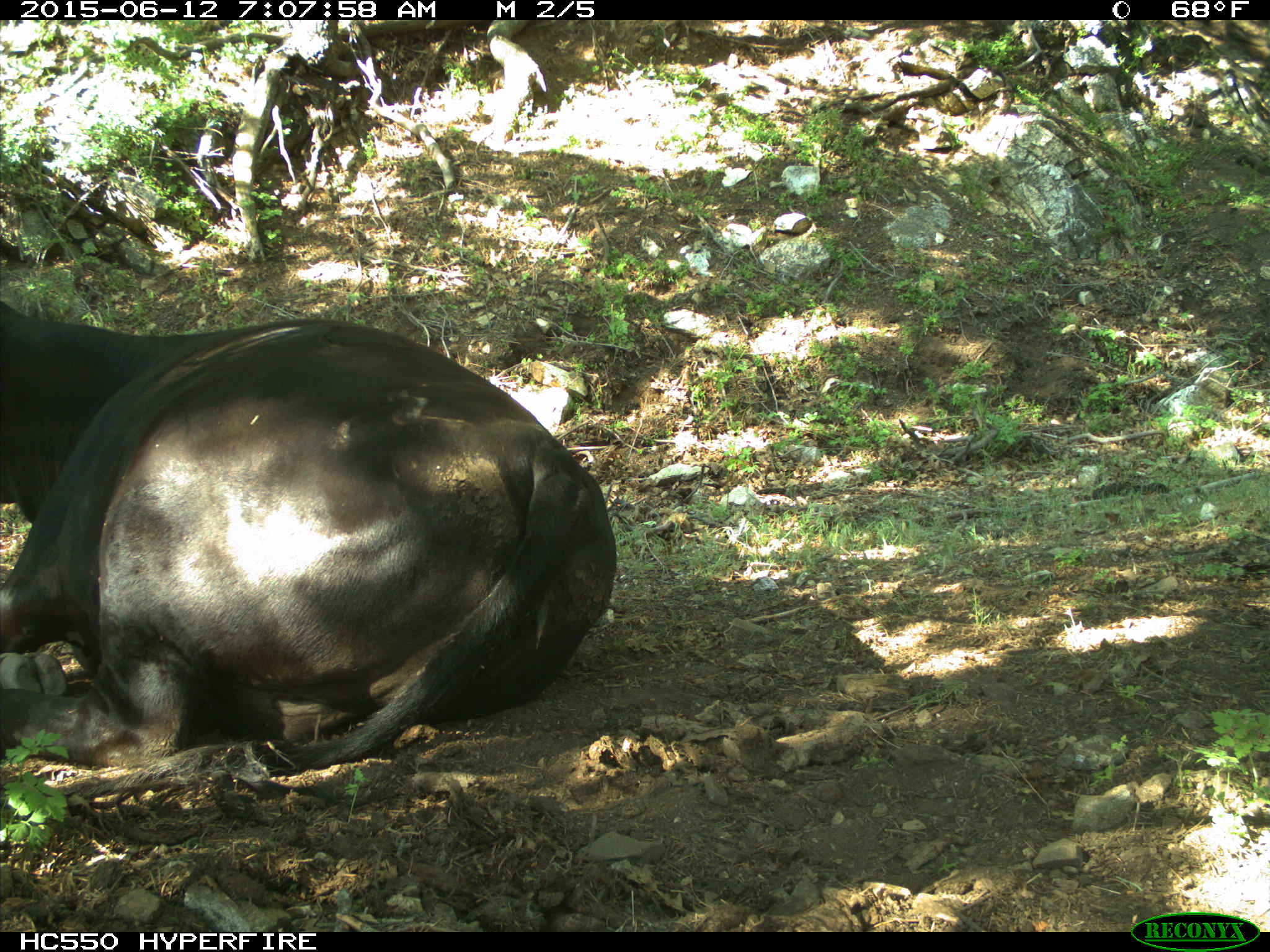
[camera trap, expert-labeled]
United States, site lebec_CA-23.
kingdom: Animalia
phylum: Chordata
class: Mammalia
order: Artiodactyla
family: Bovidae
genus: Bos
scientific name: Bos taurus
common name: domestic cow